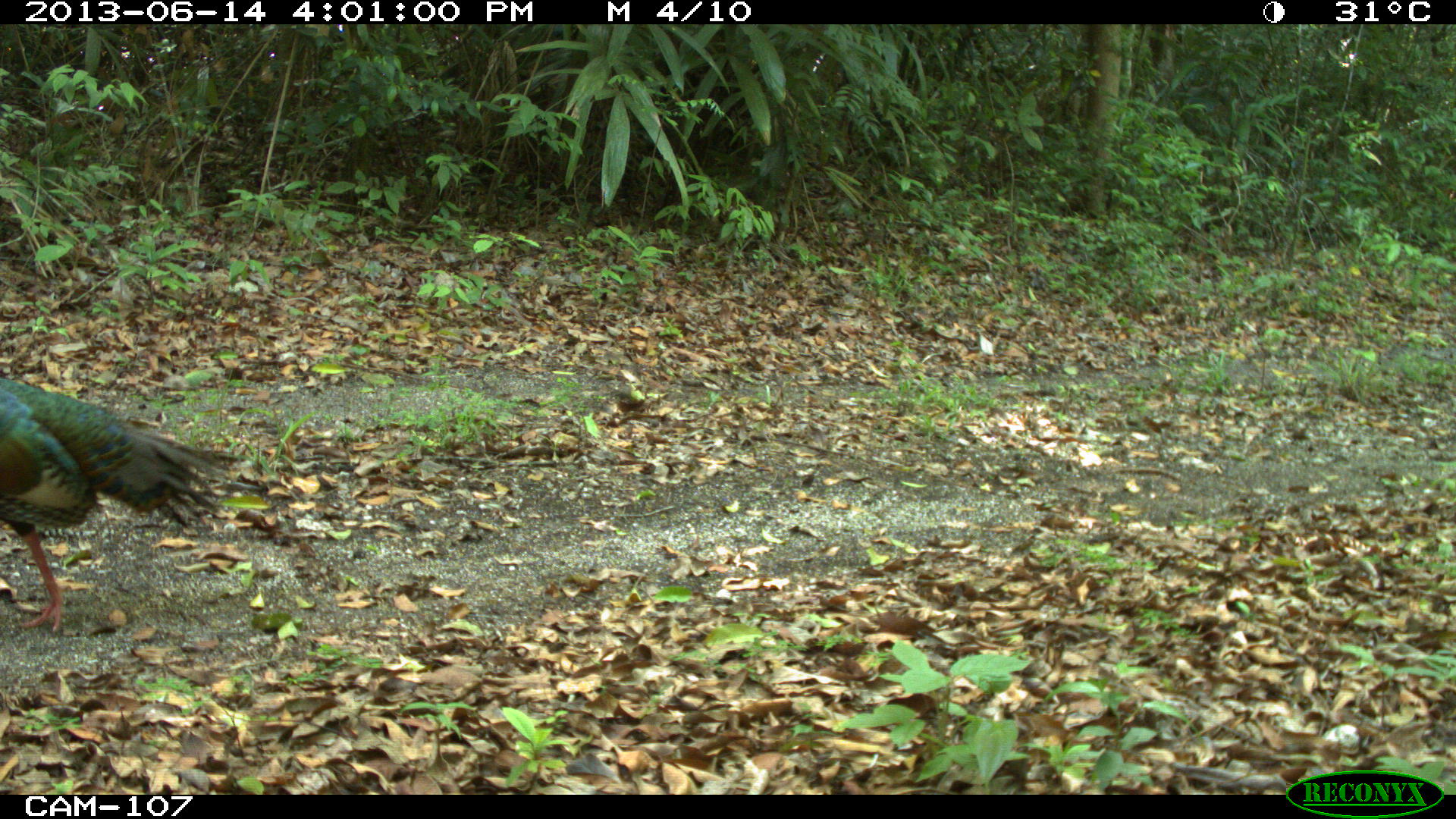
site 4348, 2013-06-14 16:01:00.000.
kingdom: Animalia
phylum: Chordata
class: Aves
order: Galliformes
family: Phasianidae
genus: Meleagris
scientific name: Meleagris ocellata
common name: ocellated turkey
Meleagris ocellata (ocellated turkey), count 1.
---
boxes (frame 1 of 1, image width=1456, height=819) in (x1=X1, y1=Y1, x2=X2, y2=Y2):
meleagris ocellata: (x1=0, y1=376, x2=262, y2=631)